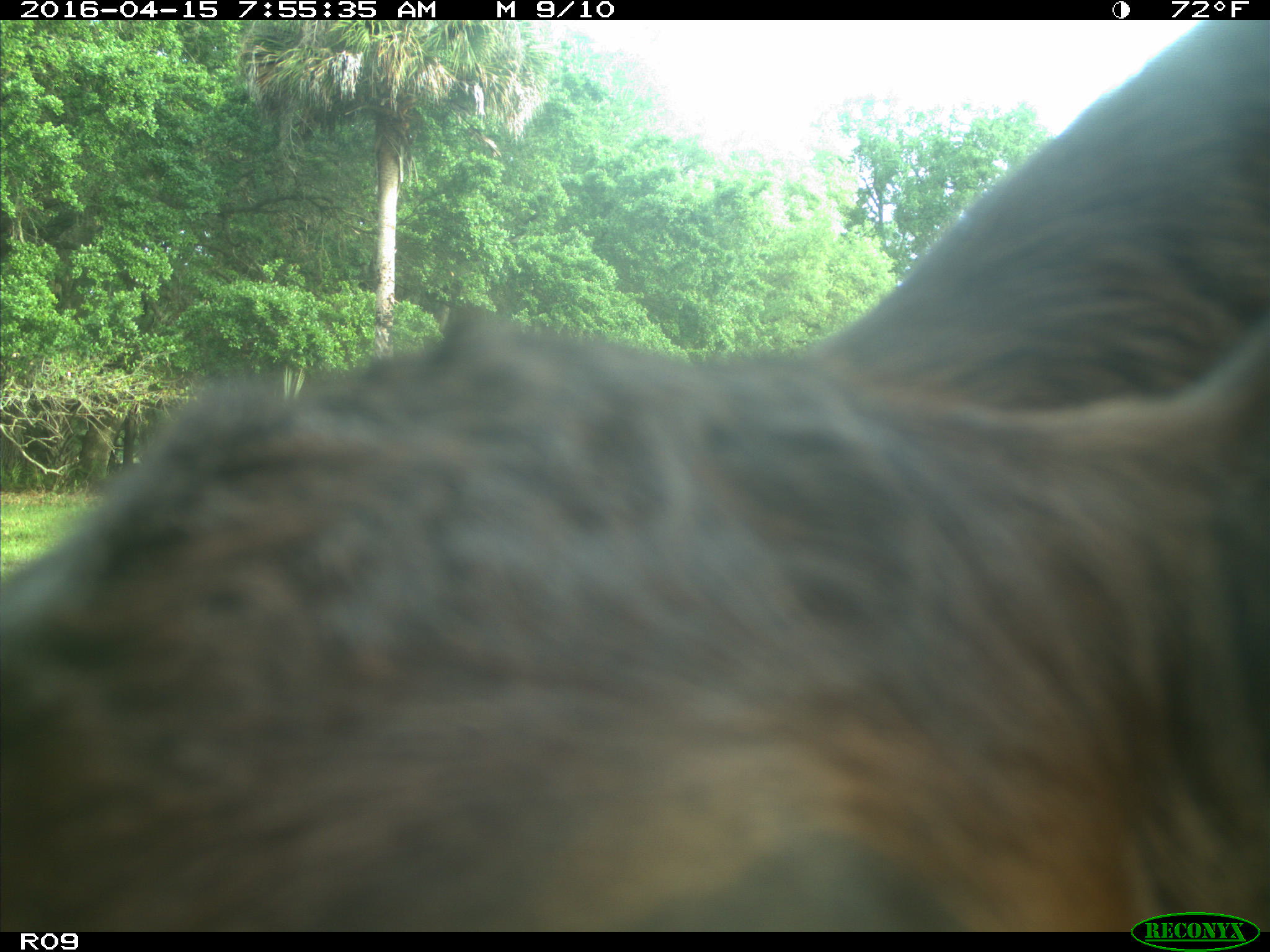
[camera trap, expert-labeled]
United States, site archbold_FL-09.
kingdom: Animalia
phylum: Chordata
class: Mammalia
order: Artiodactyla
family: Bovidae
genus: Bos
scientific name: Bos taurus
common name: domestic cow